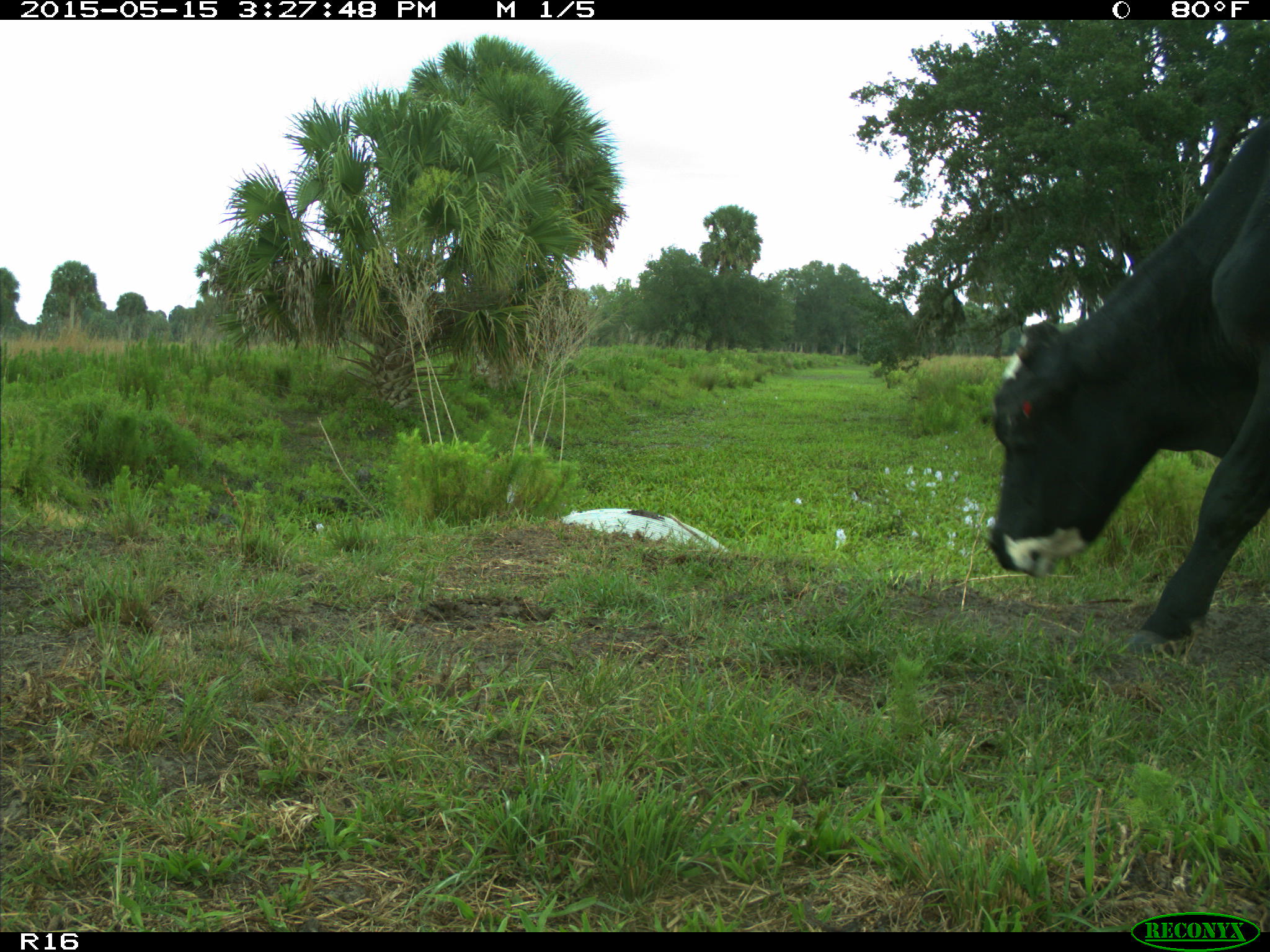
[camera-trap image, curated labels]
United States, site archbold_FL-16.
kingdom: Animalia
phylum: Chordata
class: Mammalia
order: Artiodactyla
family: Bovidae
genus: Bos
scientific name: Bos taurus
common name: domestic cow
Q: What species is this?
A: Bos taurus (domestic cow).